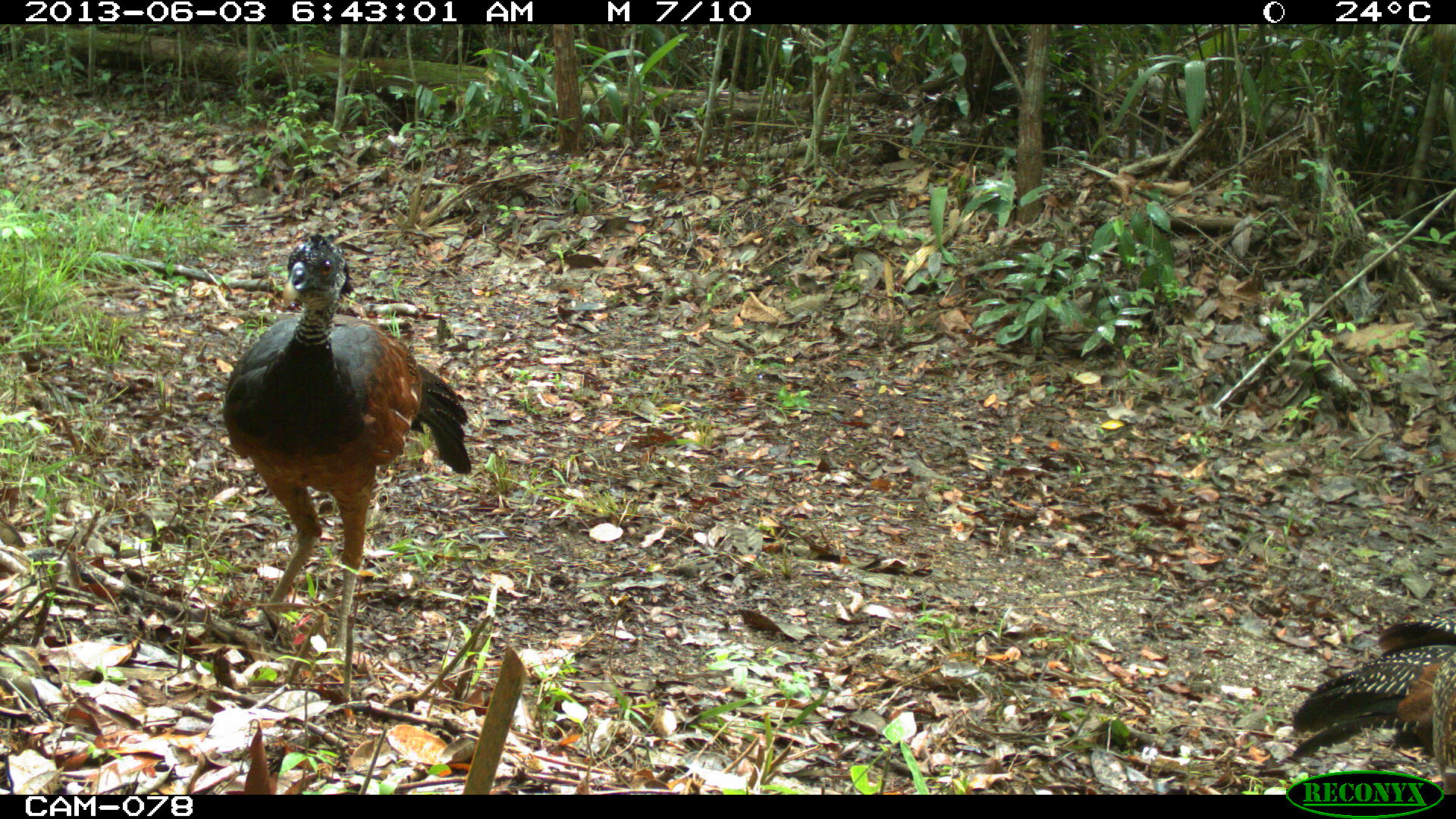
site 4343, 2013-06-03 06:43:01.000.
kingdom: Animalia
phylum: Chordata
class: Aves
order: Galliformes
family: Cracidae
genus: Crax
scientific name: Crax rubra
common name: great curassow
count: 2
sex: female